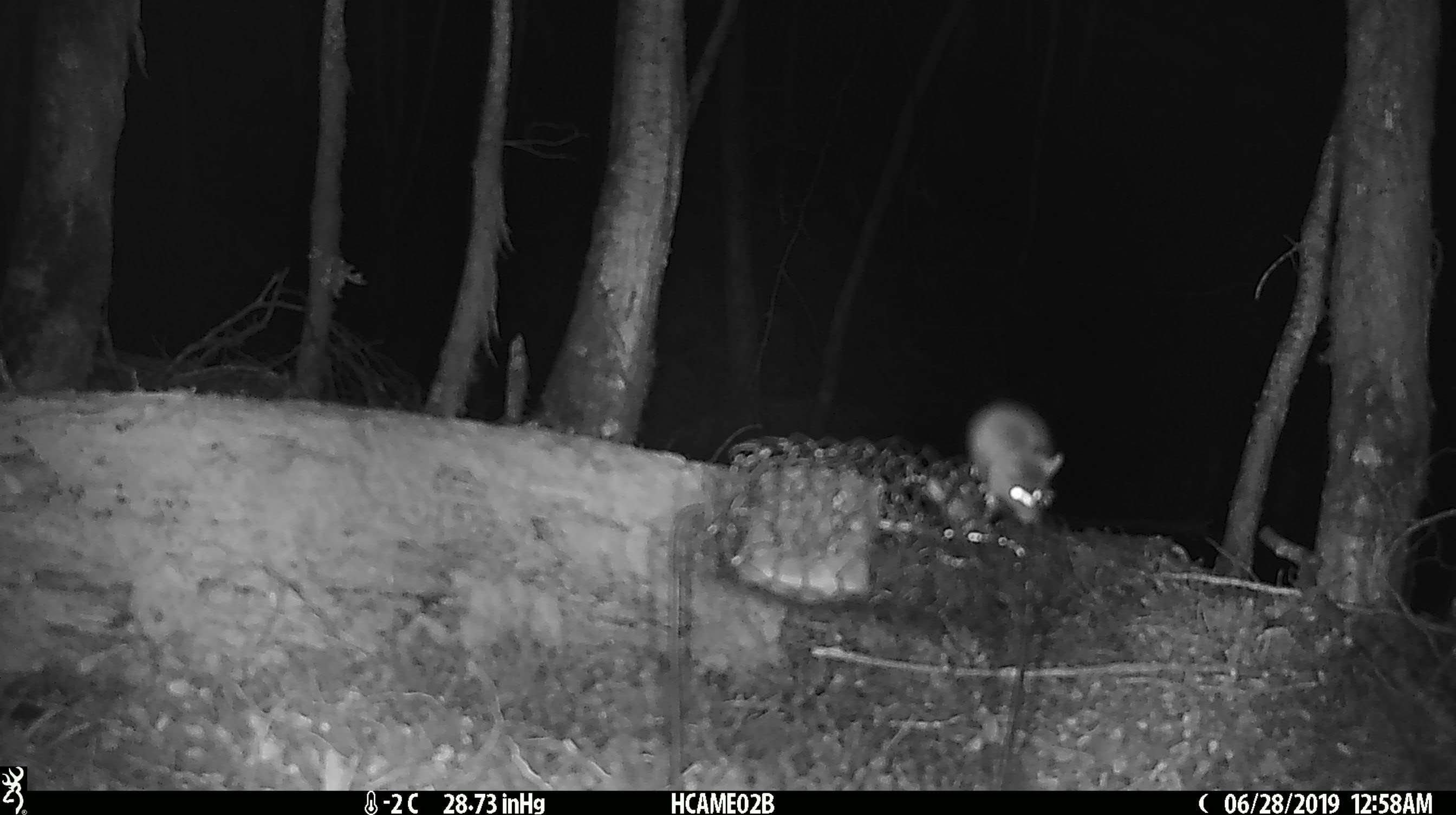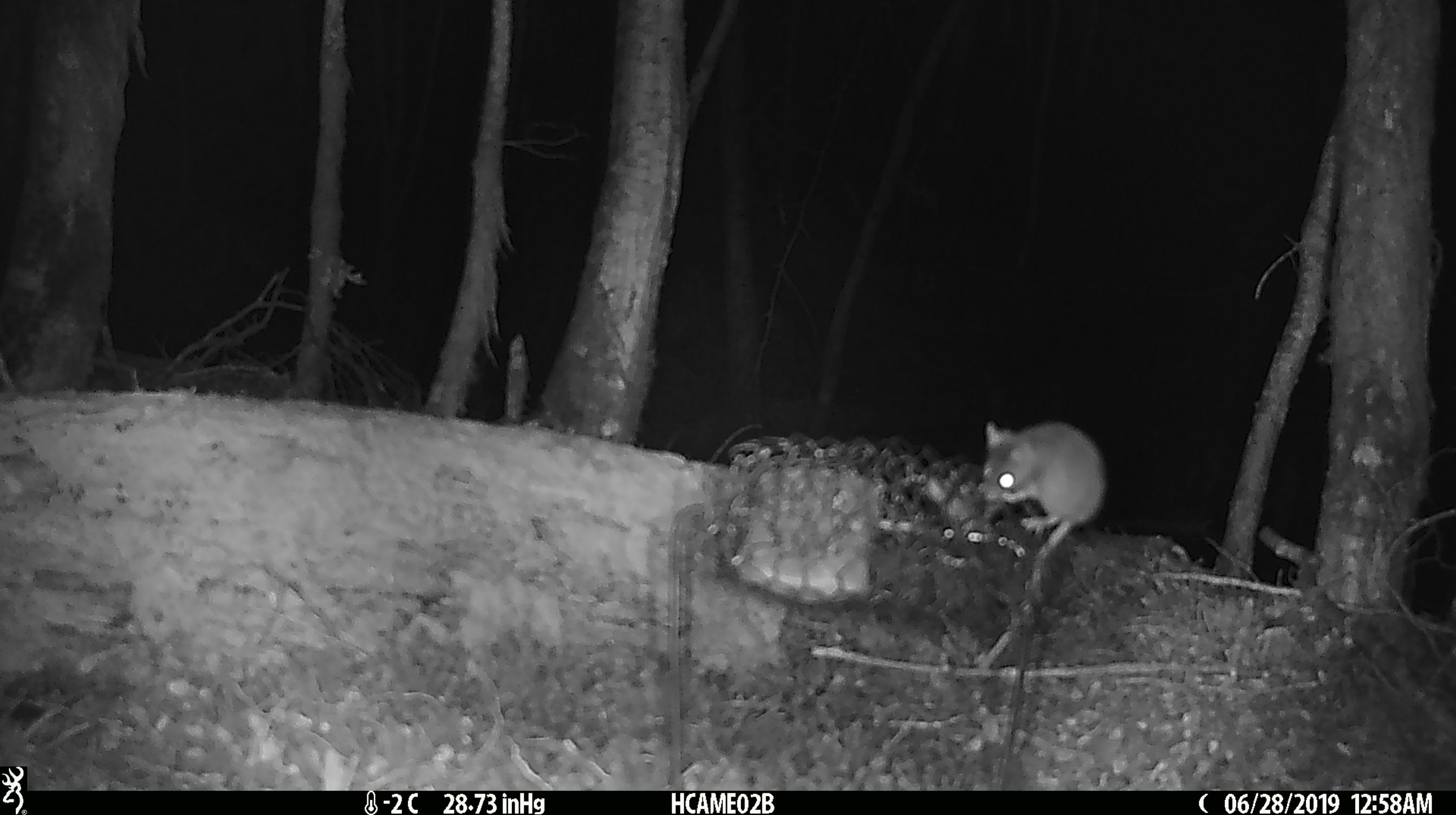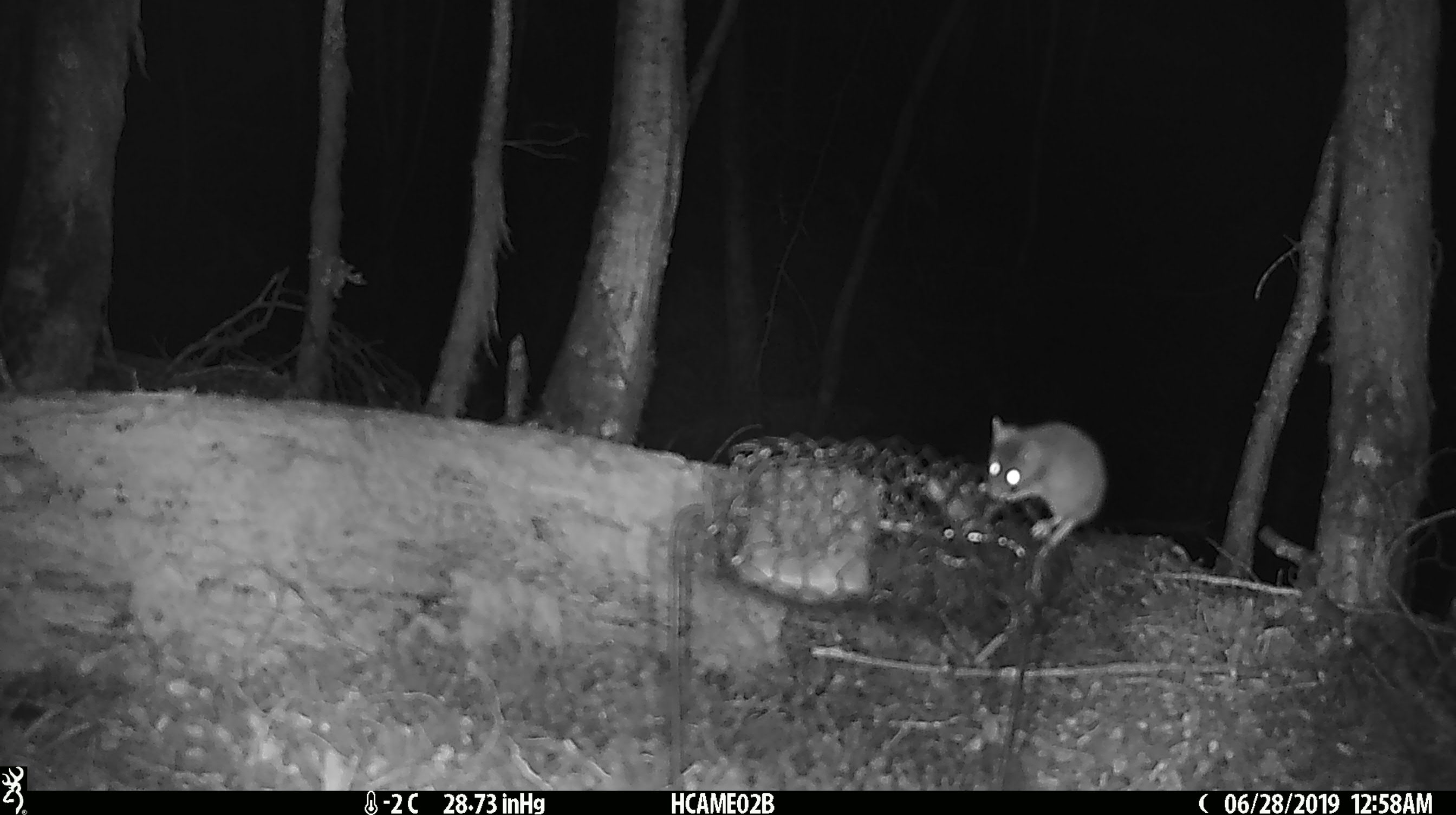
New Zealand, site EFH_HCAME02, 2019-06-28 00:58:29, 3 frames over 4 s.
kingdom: Animalia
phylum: Chordata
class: Mammalia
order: Rodentia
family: Muridae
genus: Mus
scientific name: Mus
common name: mouse